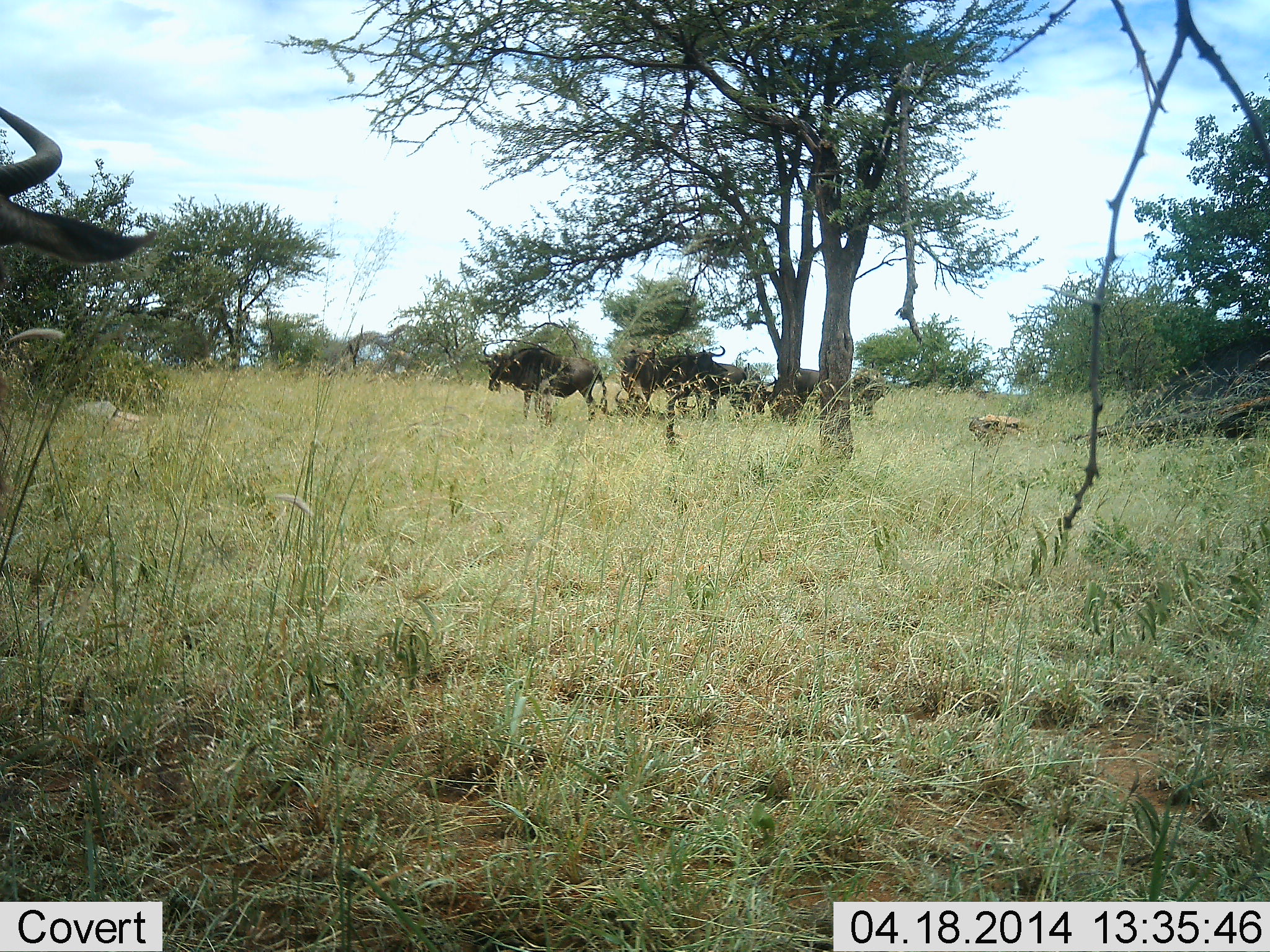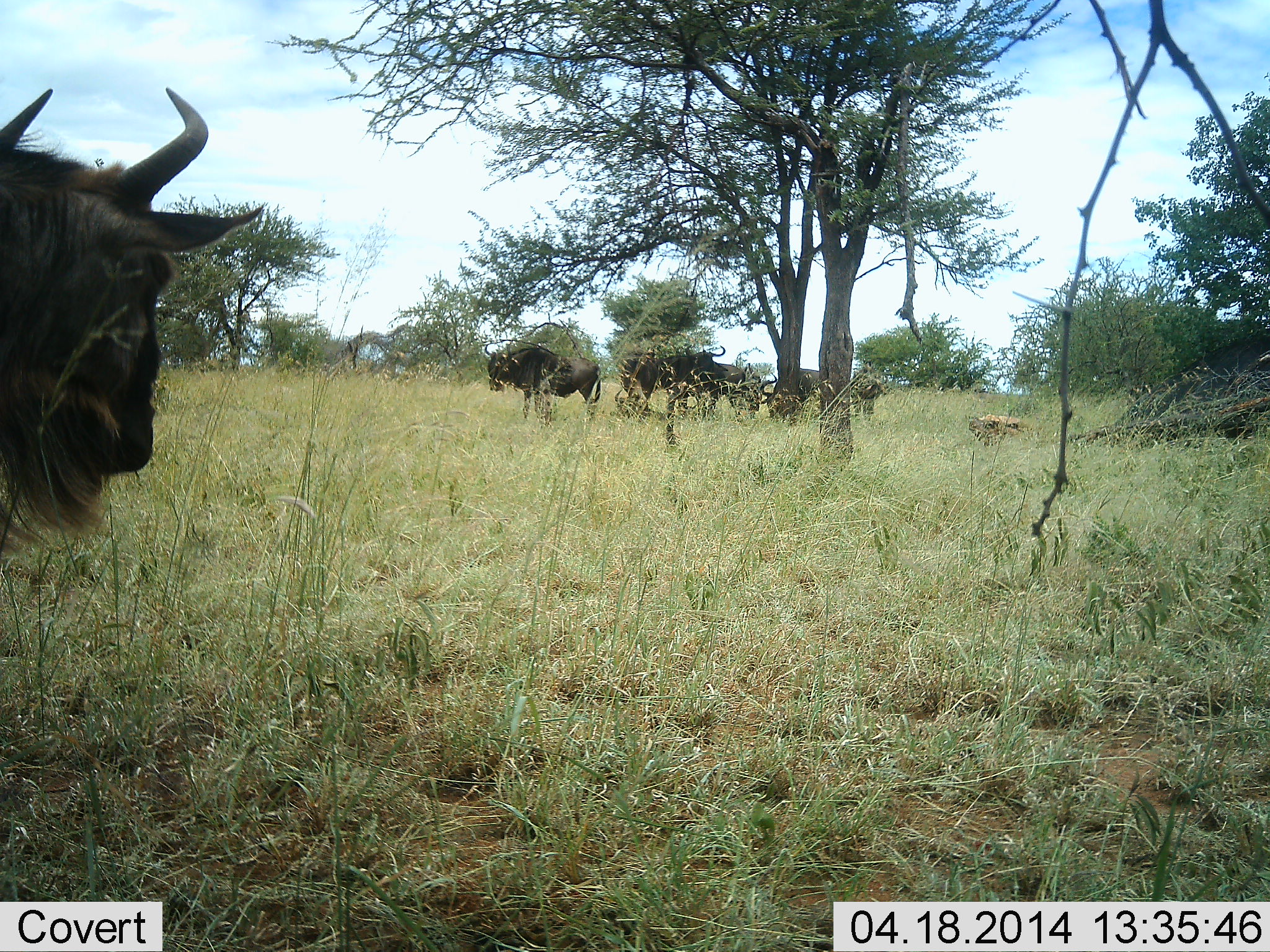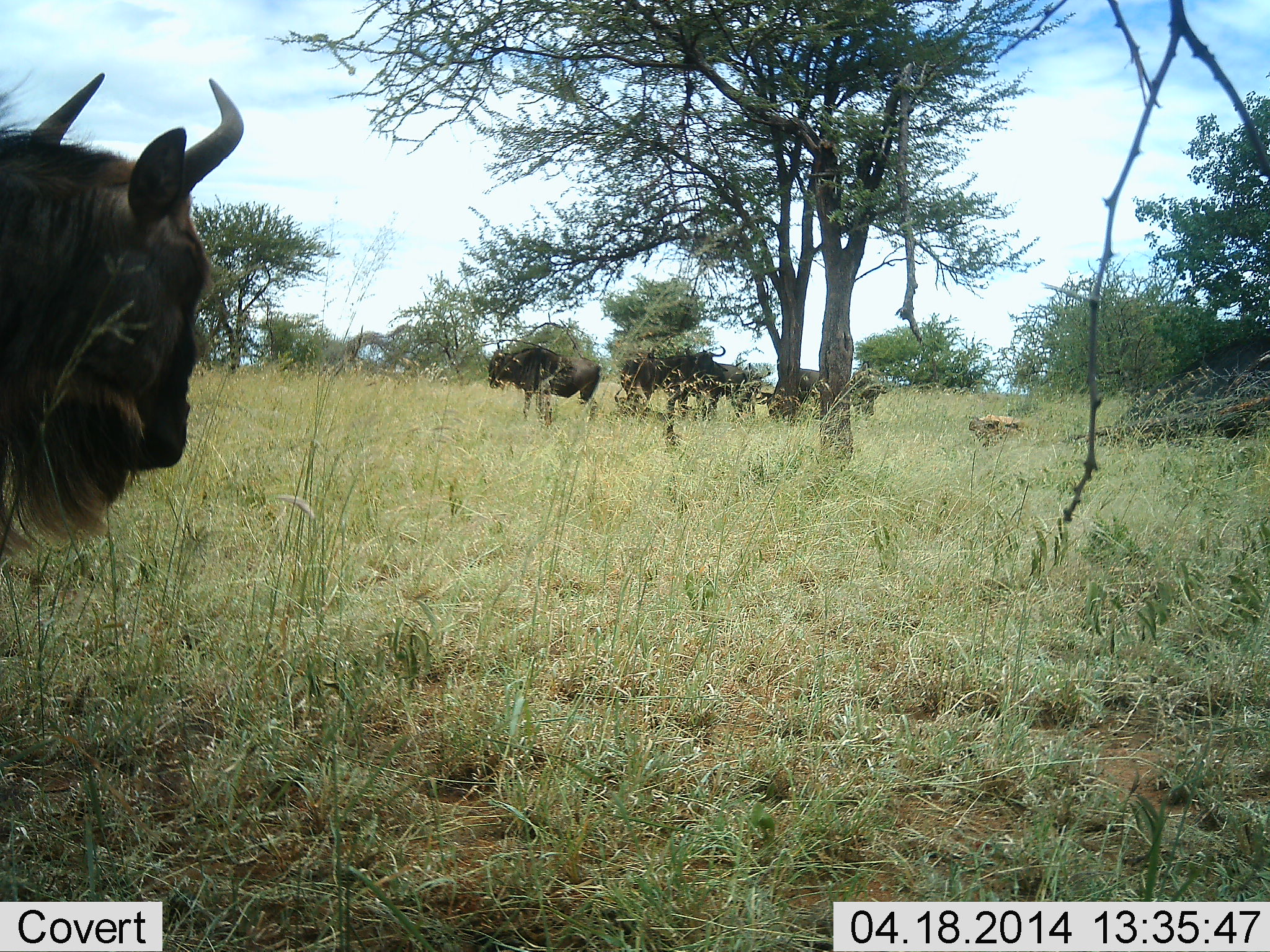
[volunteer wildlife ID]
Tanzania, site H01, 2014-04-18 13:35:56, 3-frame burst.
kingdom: Animalia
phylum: Chordata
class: Mammalia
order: Artiodactyla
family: Bovidae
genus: Connochaetes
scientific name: Connochaetes taurinus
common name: blue wildebeest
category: wildebeest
Wildebeest (blue wildebeest) (Connochaetes taurinus), count 7. Behavior (volunteer vote fractions): standing 90%, resting 10%, moving 30%, interacting 0%. Young present (vote fraction): 0%. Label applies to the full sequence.